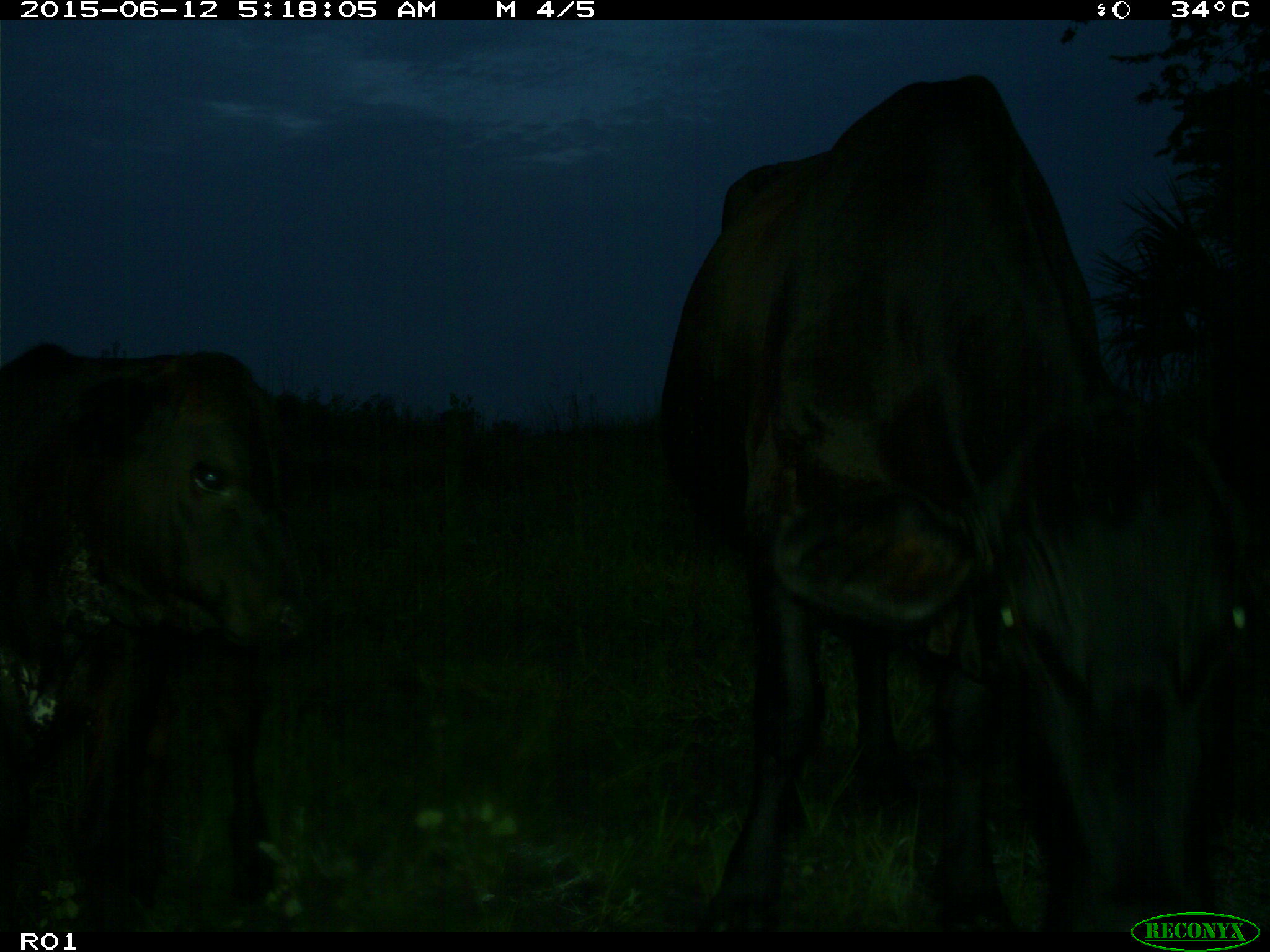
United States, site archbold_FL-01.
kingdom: Animalia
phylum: Chordata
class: Mammalia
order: Artiodactyla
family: Bovidae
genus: Bos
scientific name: Bos taurus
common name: domestic cow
Bos taurus (domestic cow).